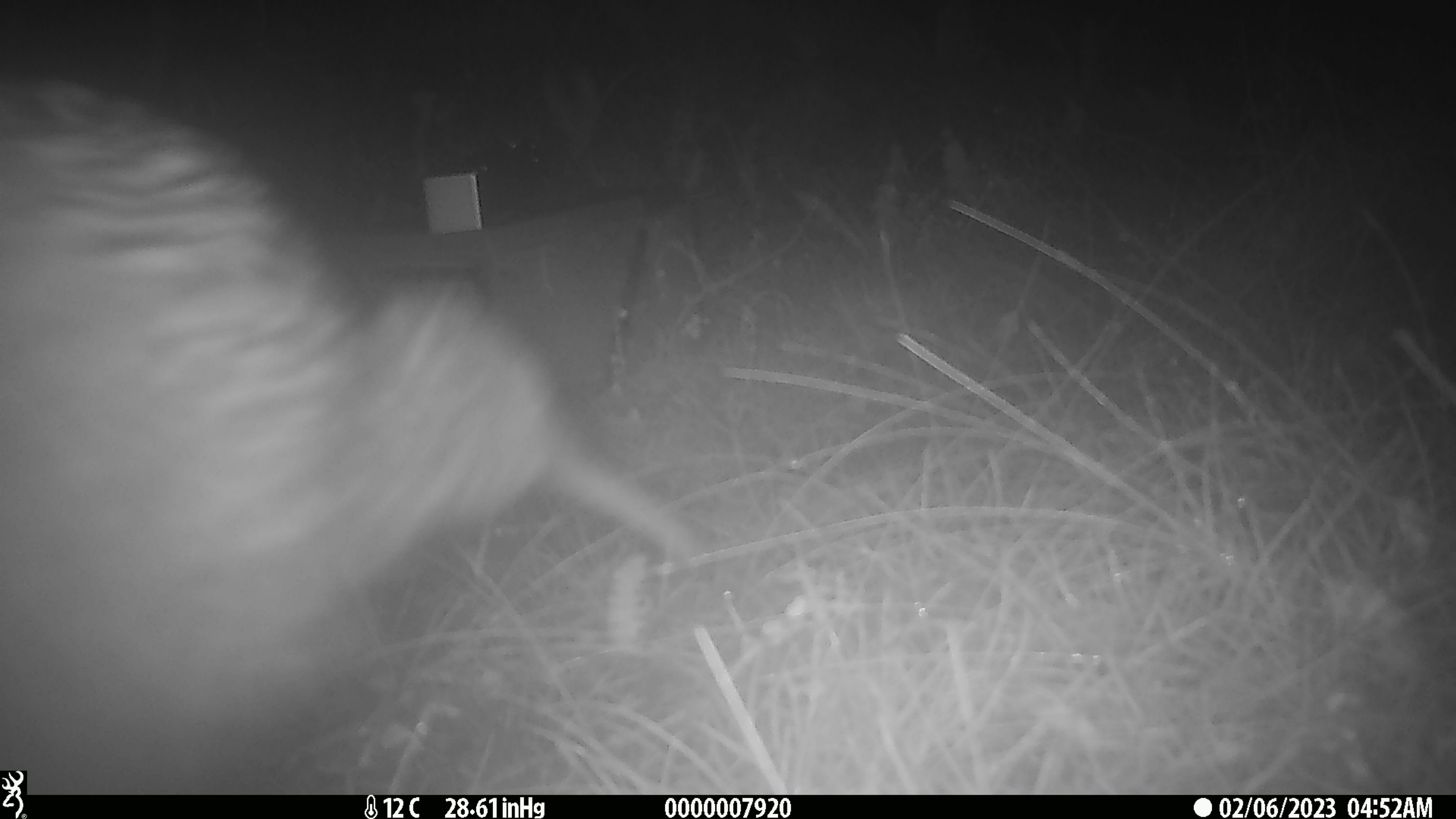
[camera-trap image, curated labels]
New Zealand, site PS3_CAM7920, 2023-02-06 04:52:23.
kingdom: Animalia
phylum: Chordata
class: Aves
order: Apterygiformes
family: Apterygidae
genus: Apteryx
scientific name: Apteryx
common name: kiwi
Kiwi (Apteryx).